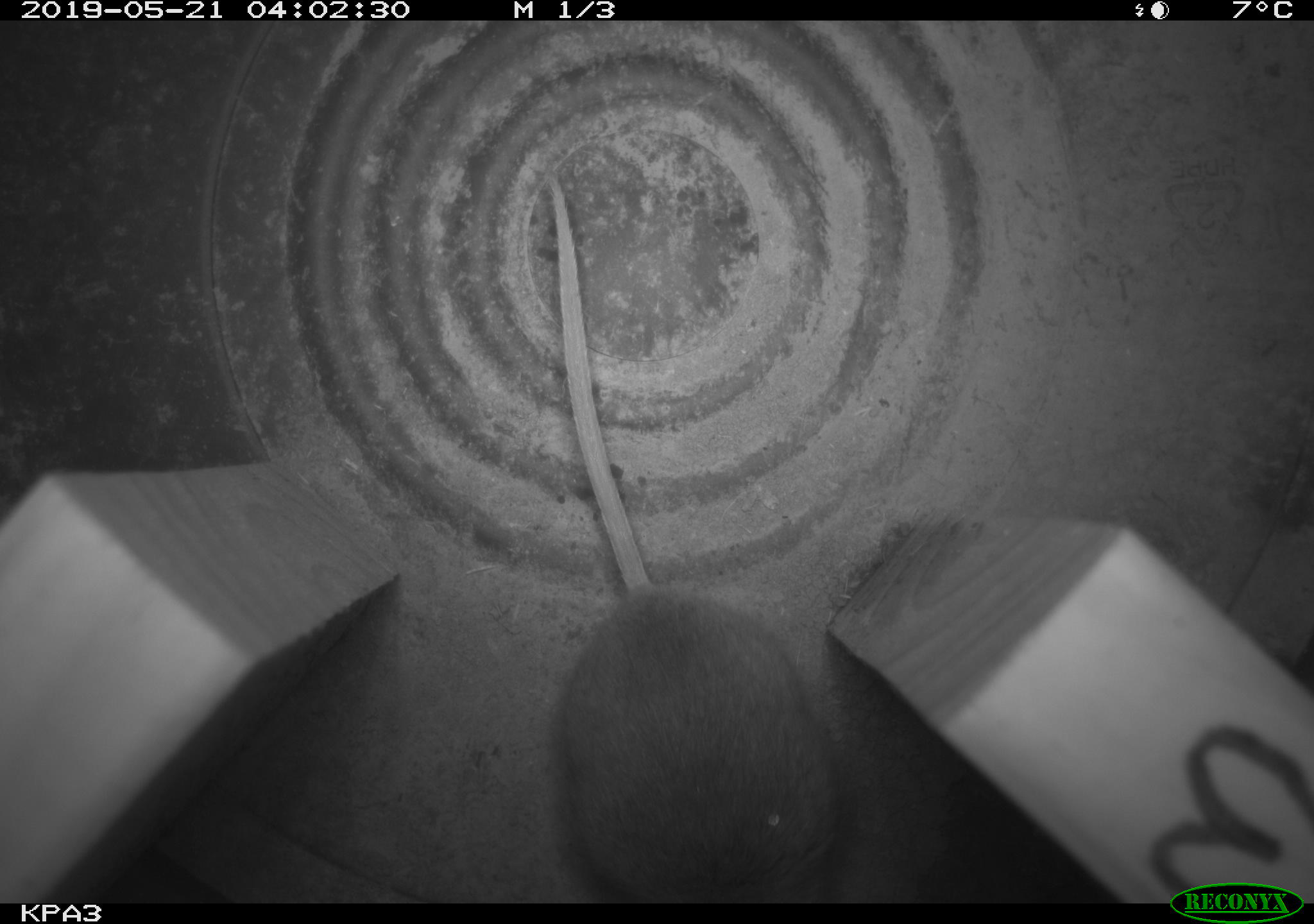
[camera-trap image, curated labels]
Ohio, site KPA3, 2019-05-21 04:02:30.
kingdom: Animalia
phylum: Chordata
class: Mammalia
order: Rodentia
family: Cricetidae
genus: Peromyscus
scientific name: Peromyscus leucopus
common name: white-footed mouse